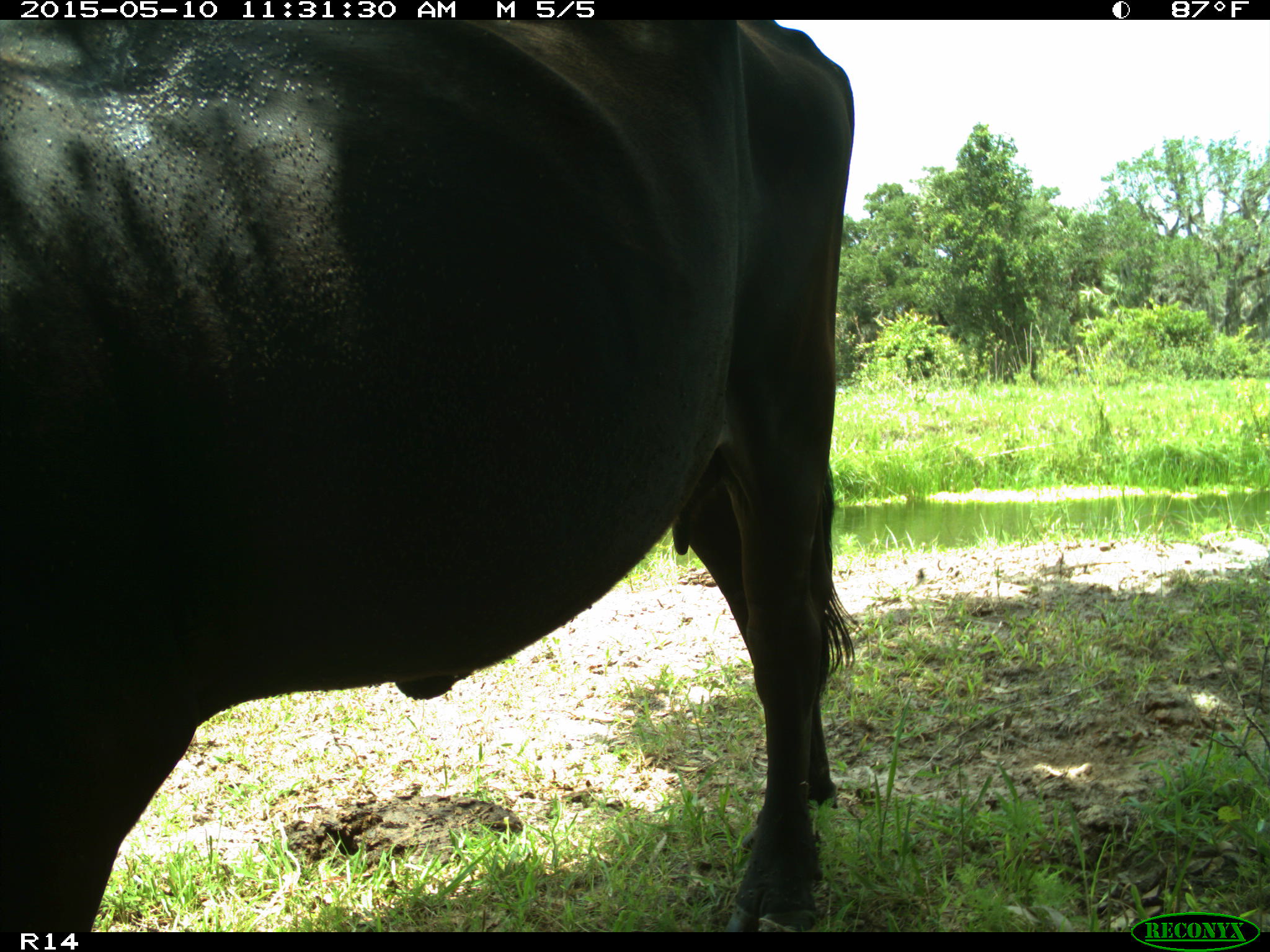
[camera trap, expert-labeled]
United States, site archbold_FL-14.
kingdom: Animalia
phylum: Chordata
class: Mammalia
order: Artiodactyla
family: Bovidae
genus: Bos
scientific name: Bos taurus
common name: domestic cow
Bos taurus (domestic cow).